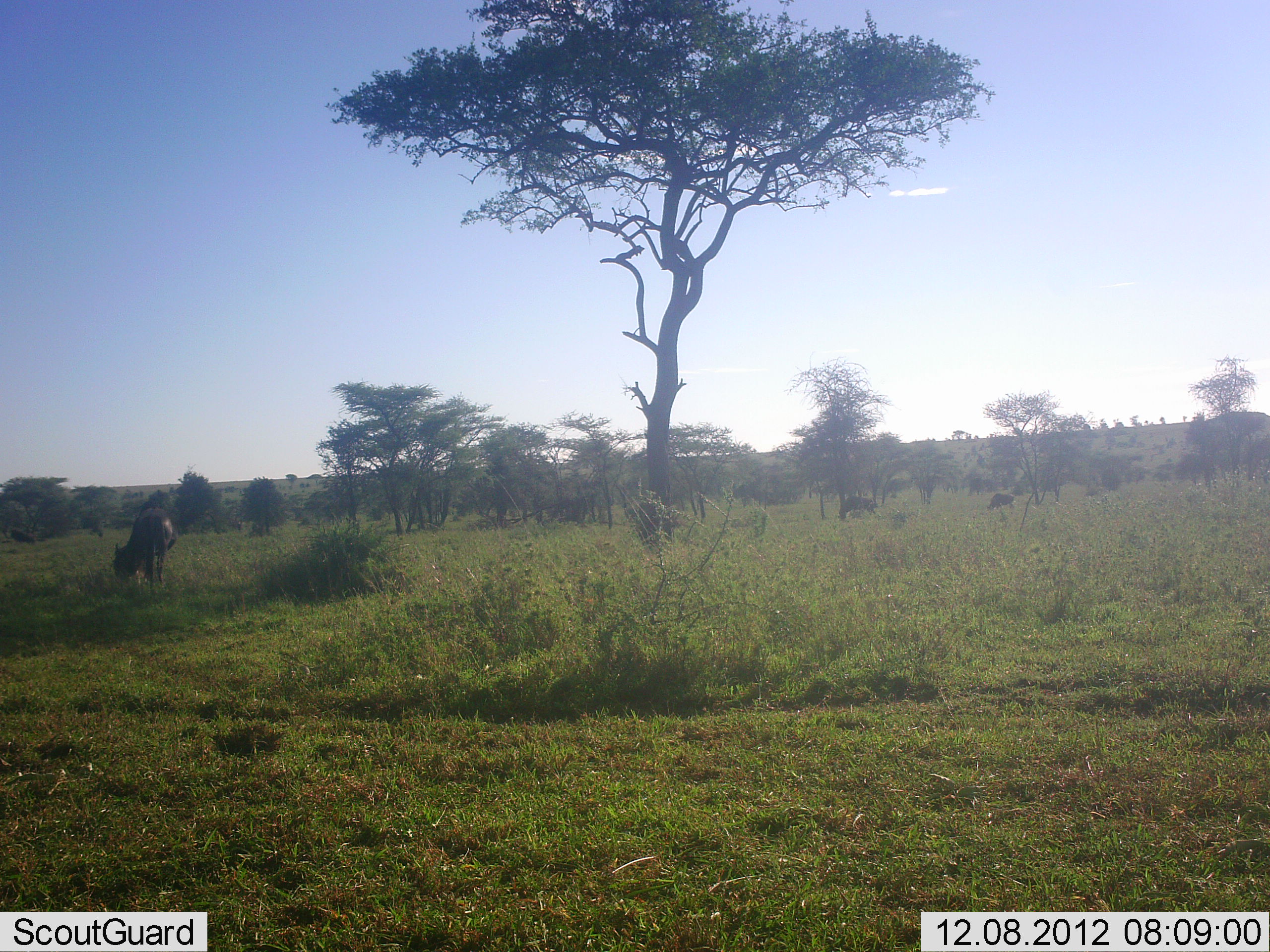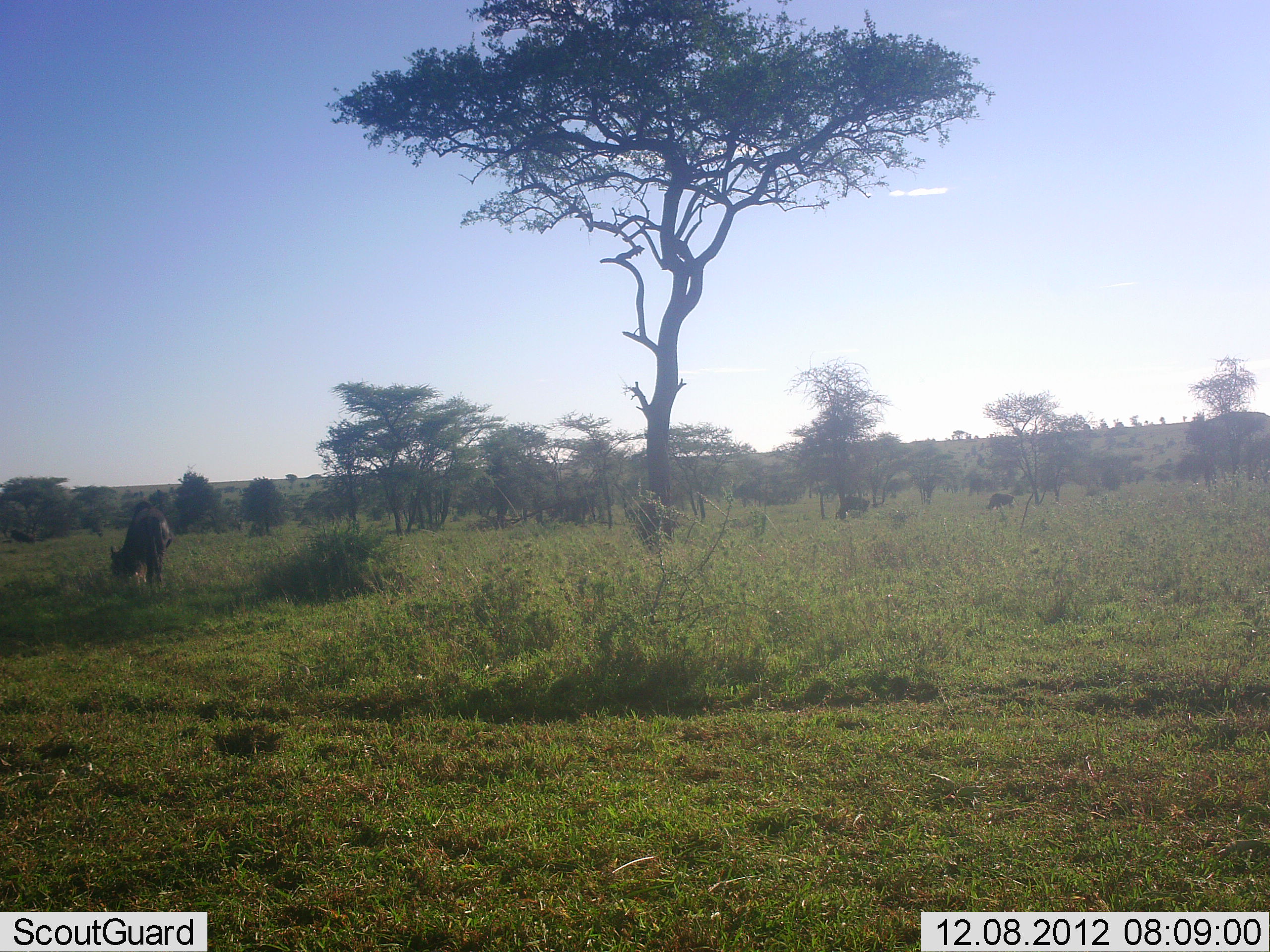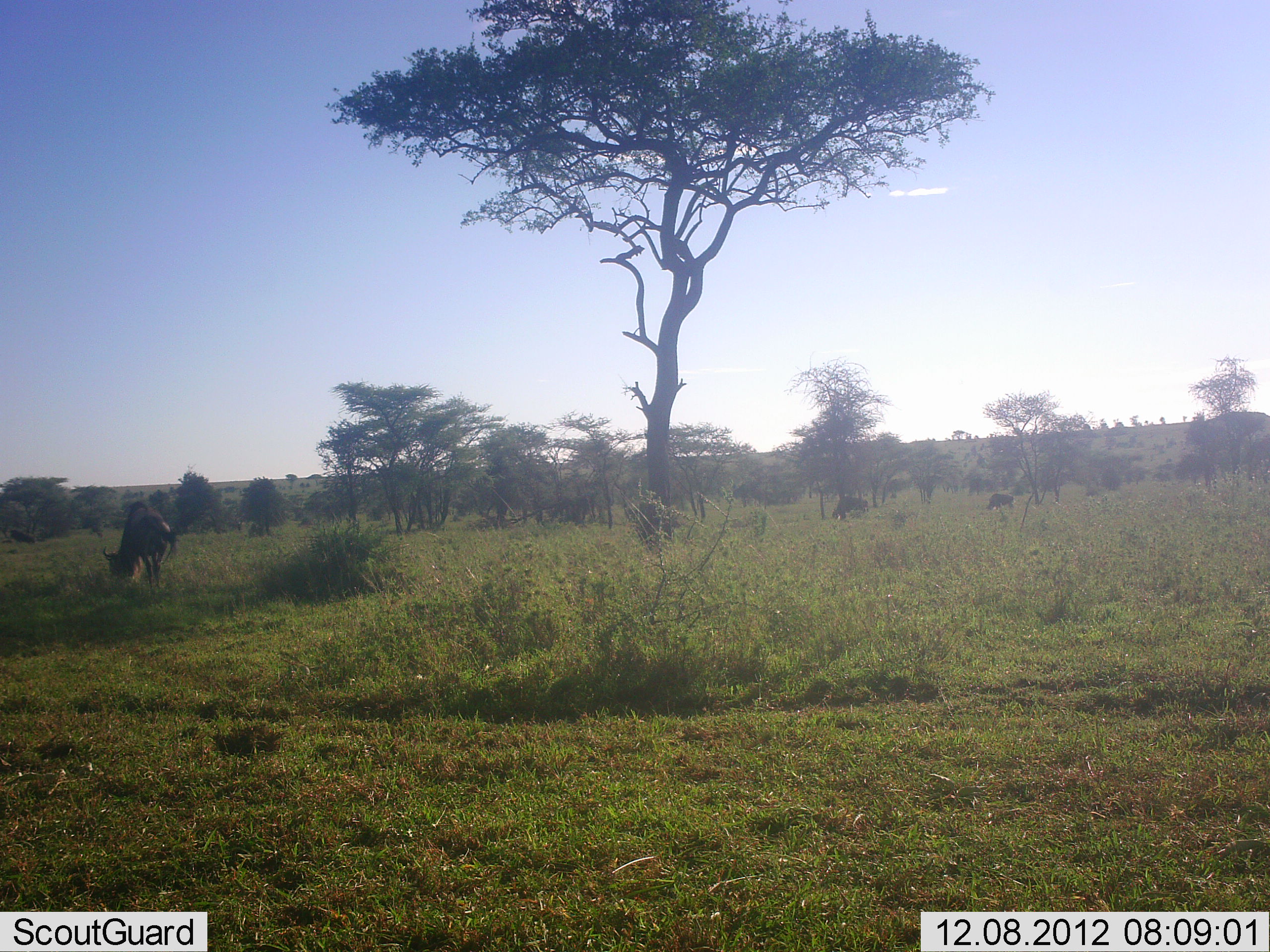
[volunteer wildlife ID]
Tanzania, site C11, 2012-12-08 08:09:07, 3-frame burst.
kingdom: Animalia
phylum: Chordata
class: Mammalia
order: Artiodactyla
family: Bovidae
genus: Connochaetes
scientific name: Connochaetes taurinus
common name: blue wildebeest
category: wildebeest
Wildebeest (blue wildebeest) (Connochaetes taurinus), count 3. Behavior (volunteer vote fractions): standing 23%, resting 0%, moving 6%, interacting 0%. Young present (vote fraction): 0%. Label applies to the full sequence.